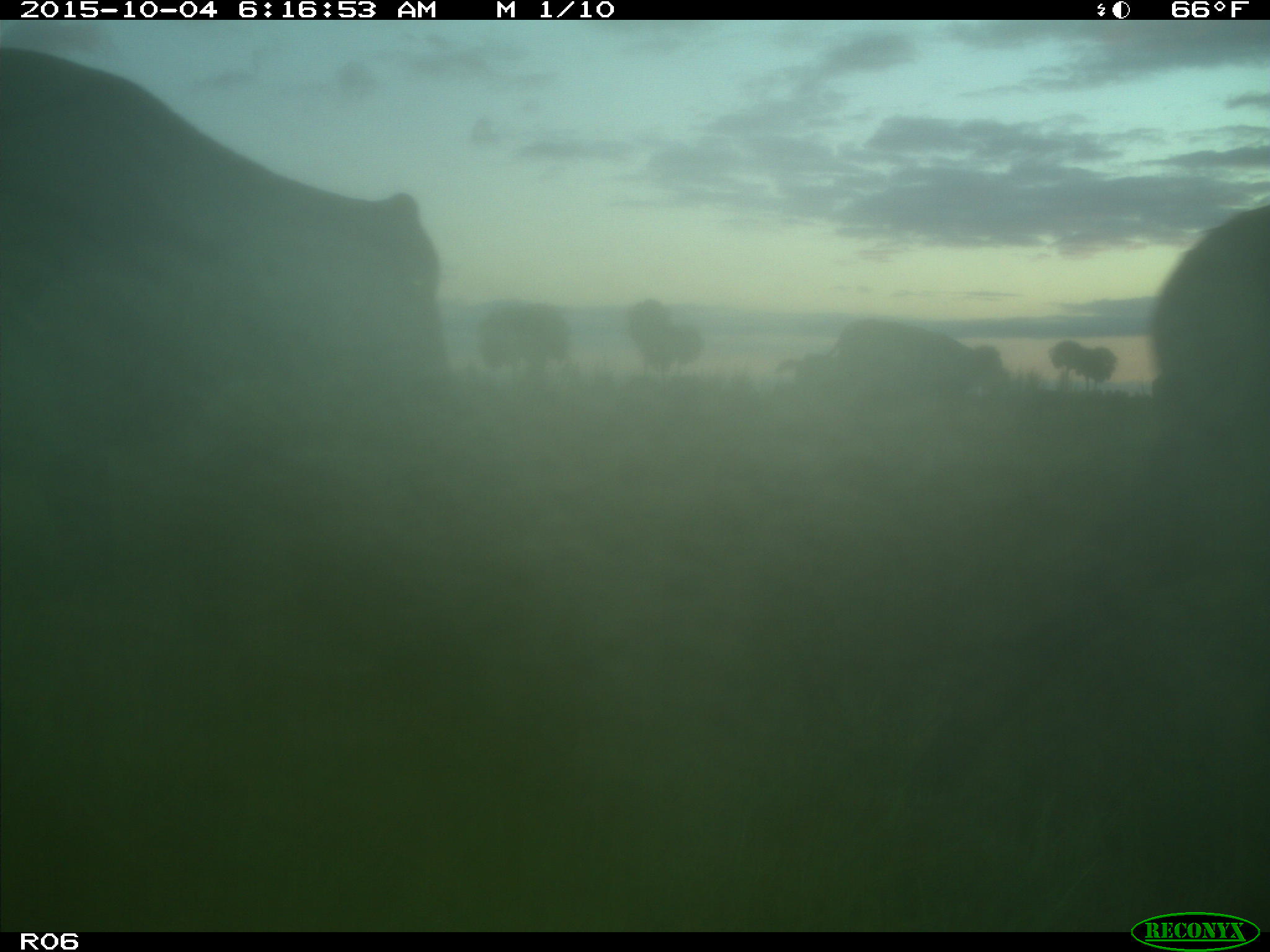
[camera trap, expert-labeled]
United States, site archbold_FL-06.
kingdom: Animalia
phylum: Chordata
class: Mammalia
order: Artiodactyla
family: Bovidae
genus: Bos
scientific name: Bos taurus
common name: domestic cow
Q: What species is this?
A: Bos taurus (domestic cow).